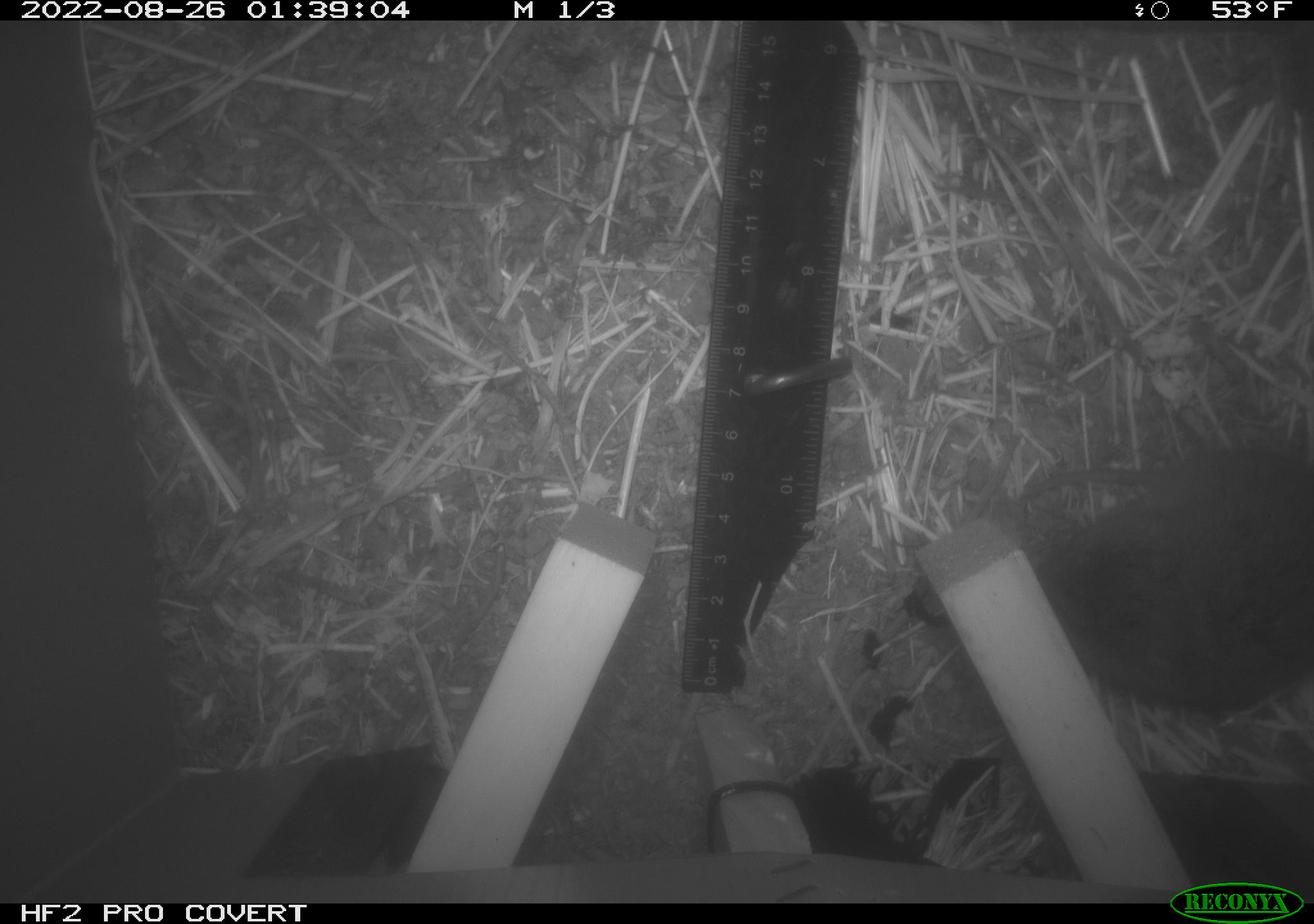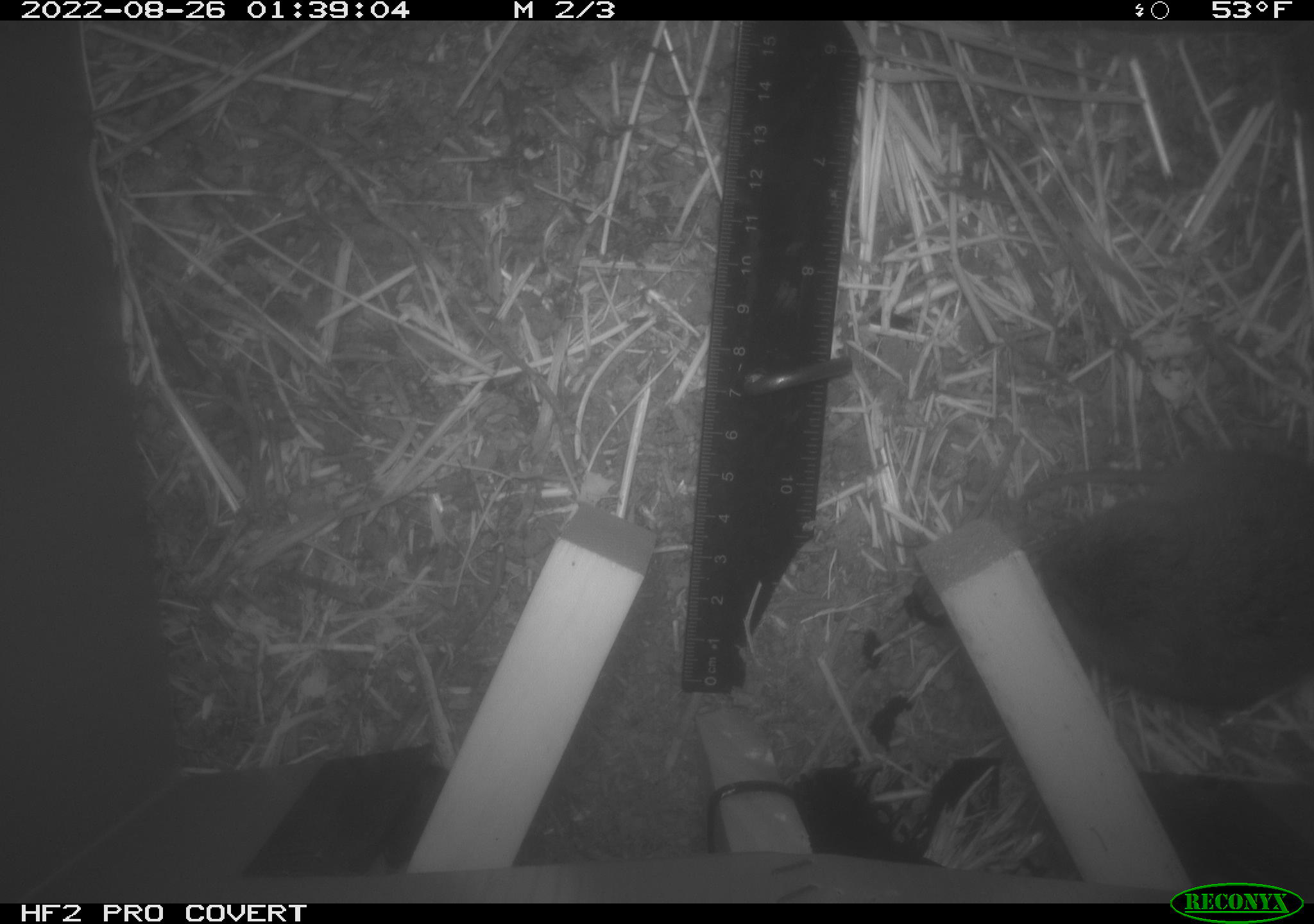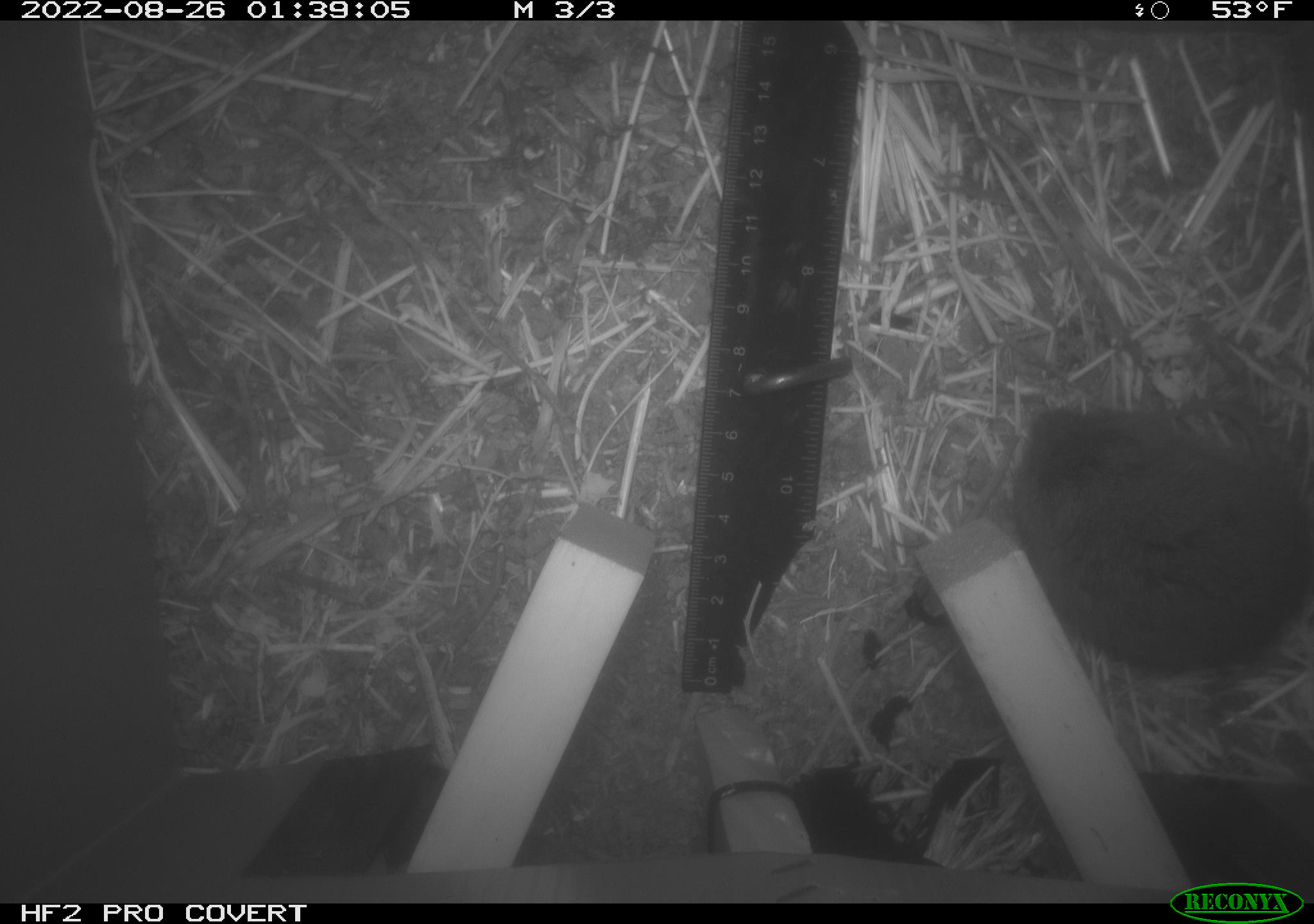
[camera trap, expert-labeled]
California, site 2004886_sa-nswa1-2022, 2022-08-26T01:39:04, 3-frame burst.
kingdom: Animalia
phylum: Chordata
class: Mammalia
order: Rodentia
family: Cricetidae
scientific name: Cricetidae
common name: hamsters, voles, lemmings, and allies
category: cricetidae family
Cricetidae family (hamsters, voles, lemmings, and allies) (Cricetidae).